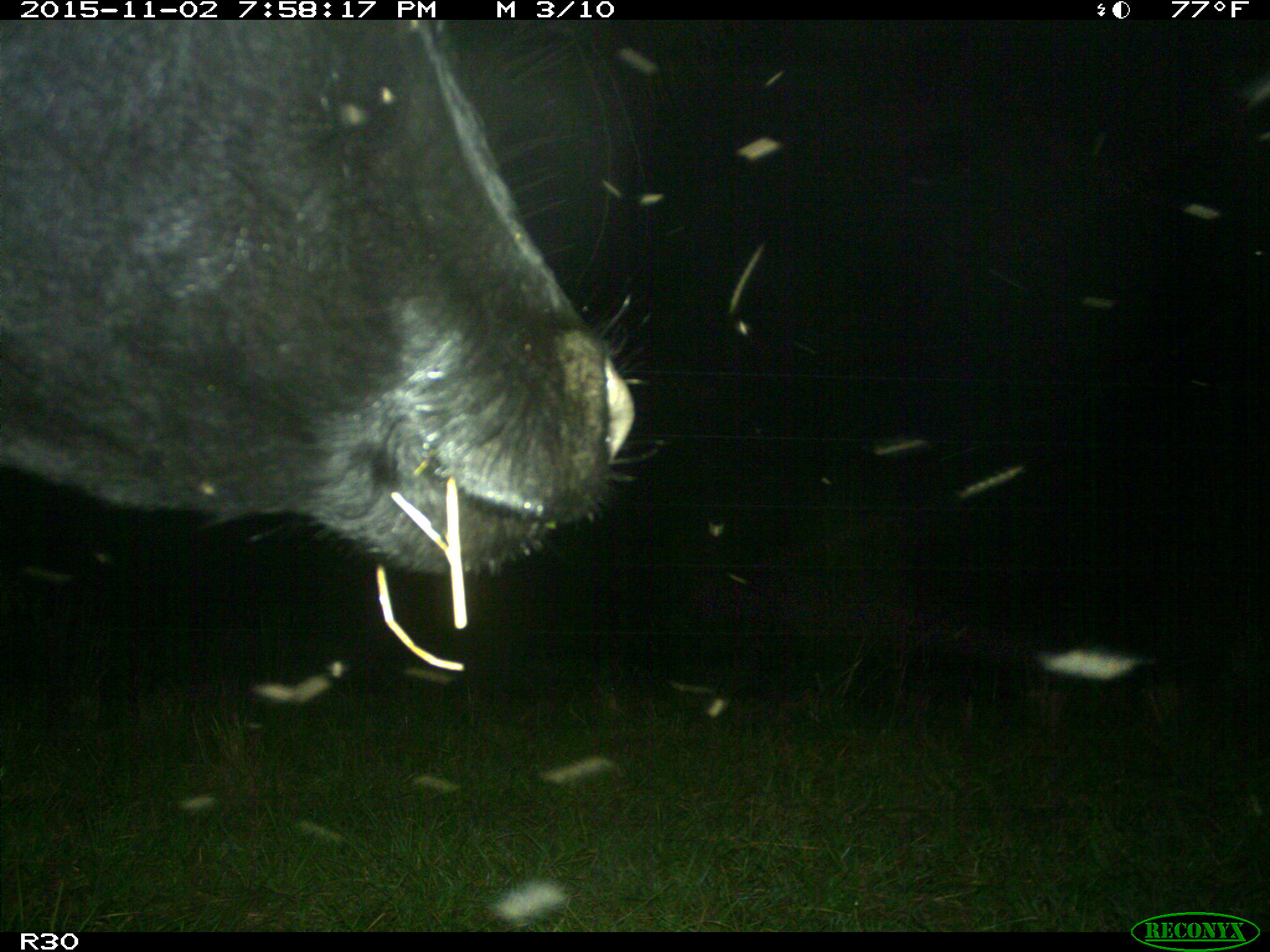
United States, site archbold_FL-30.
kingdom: Animalia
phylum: Chordata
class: Mammalia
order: Artiodactyla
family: Bovidae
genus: Bos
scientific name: Bos taurus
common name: domestic cow